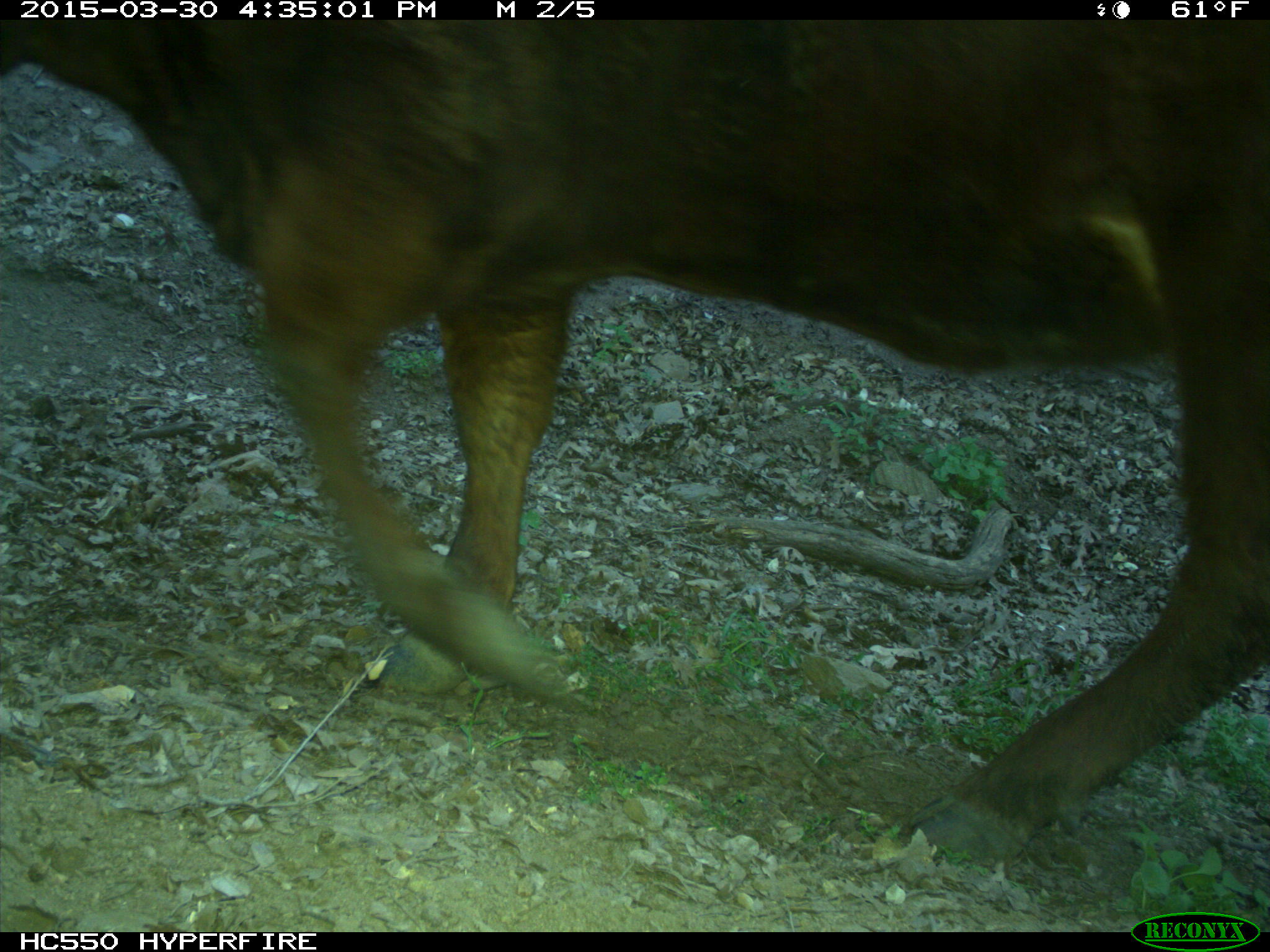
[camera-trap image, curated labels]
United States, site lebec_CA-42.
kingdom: Animalia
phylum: Chordata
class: Mammalia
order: Artiodactyla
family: Bovidae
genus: Bos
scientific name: Bos taurus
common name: domestic cow